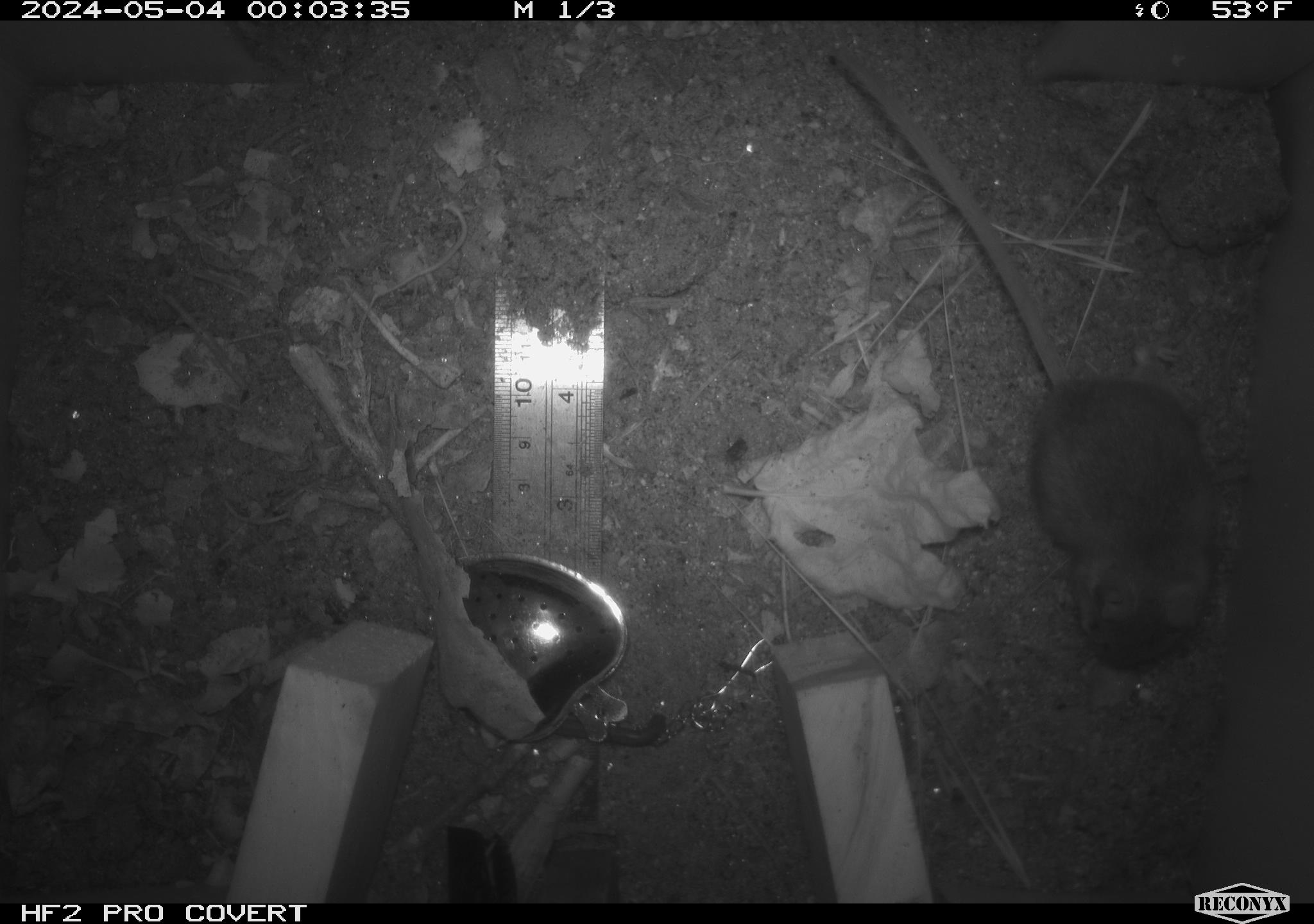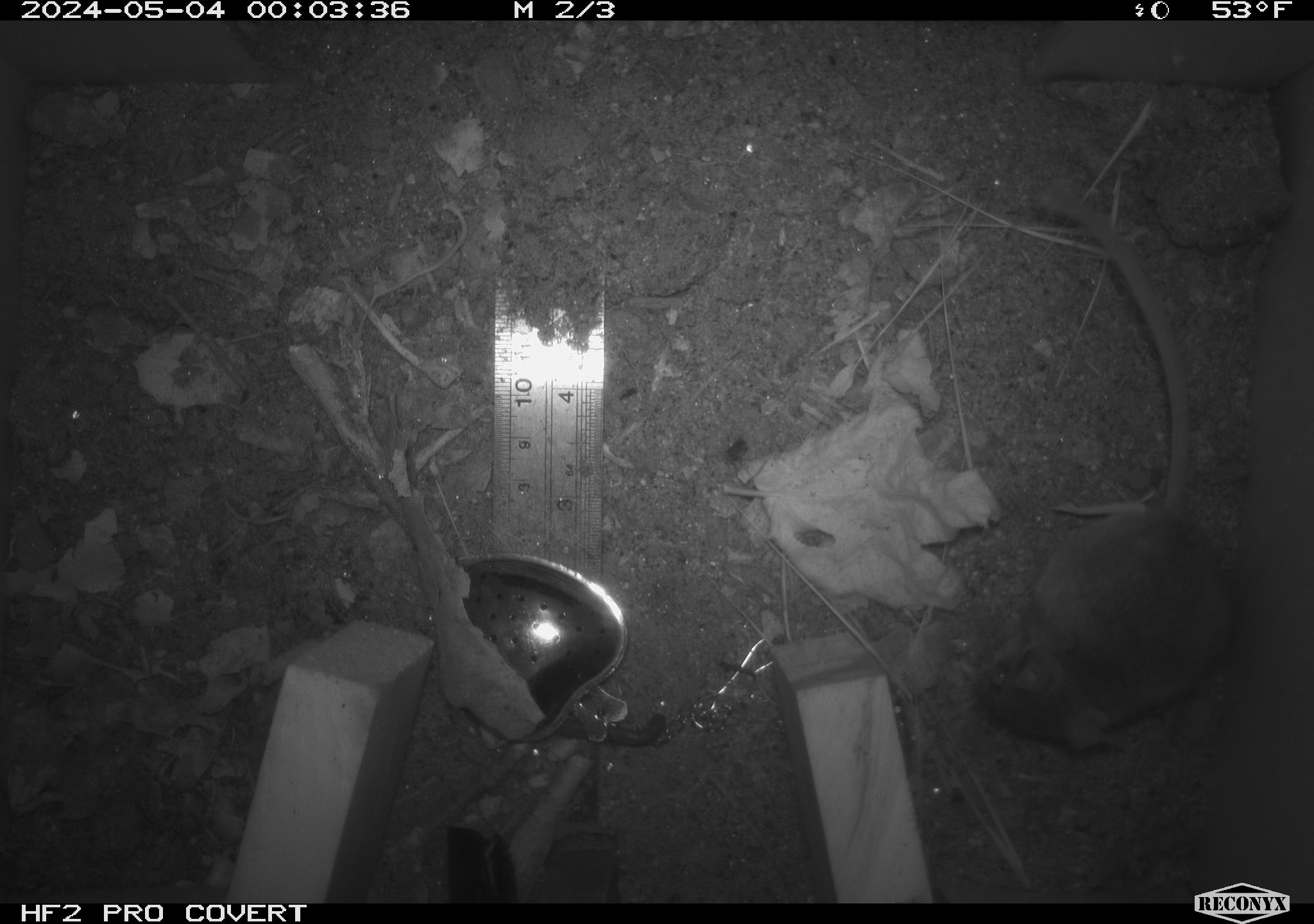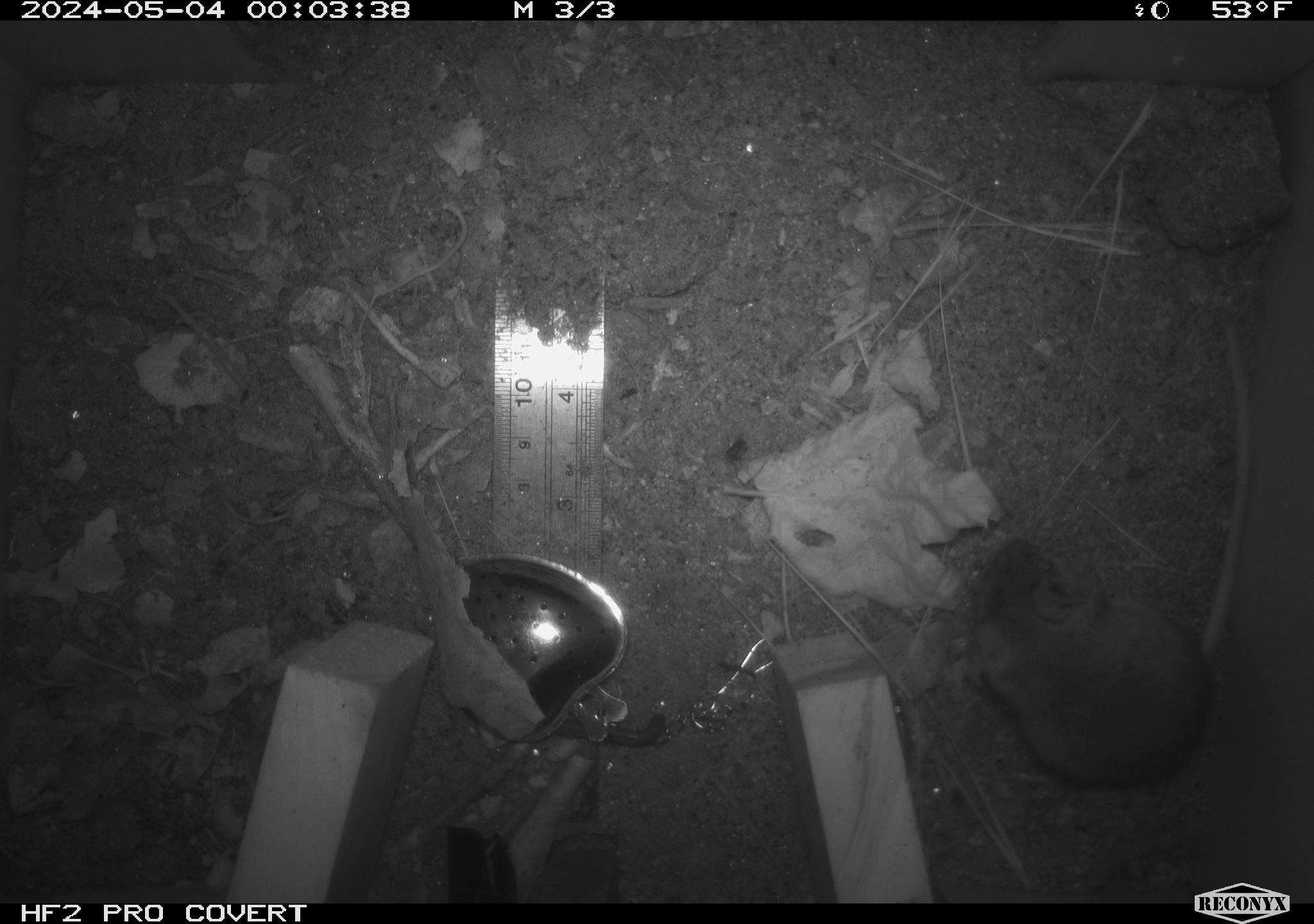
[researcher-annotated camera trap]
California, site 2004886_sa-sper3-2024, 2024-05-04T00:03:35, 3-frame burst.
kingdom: Animalia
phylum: Chordata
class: Mammalia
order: Rodentia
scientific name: Rodentia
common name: mouse species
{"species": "mouse species (Rodentia)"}